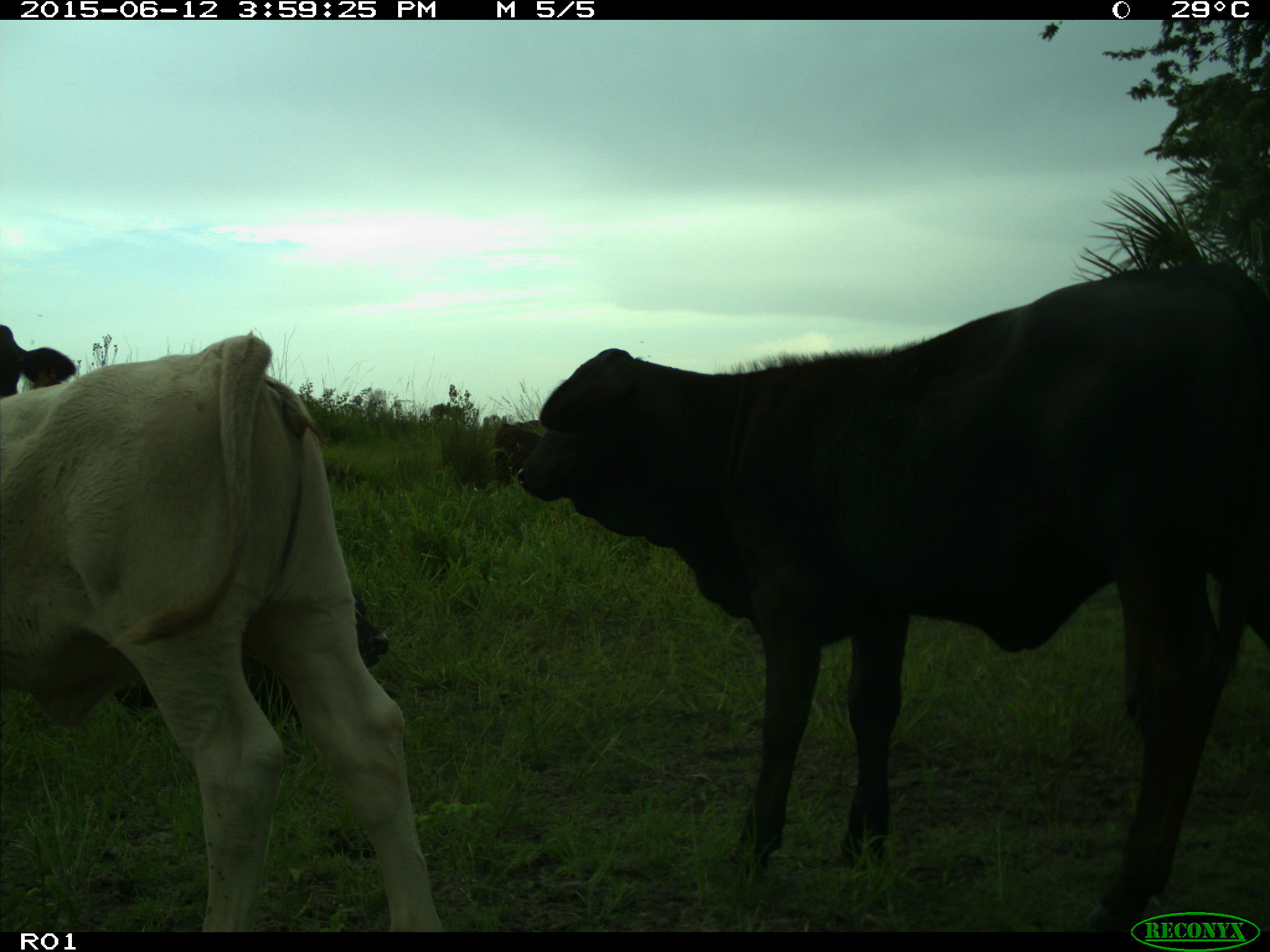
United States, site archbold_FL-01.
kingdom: Animalia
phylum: Chordata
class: Mammalia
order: Artiodactyla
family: Bovidae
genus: Bos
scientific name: Bos taurus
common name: domestic cow